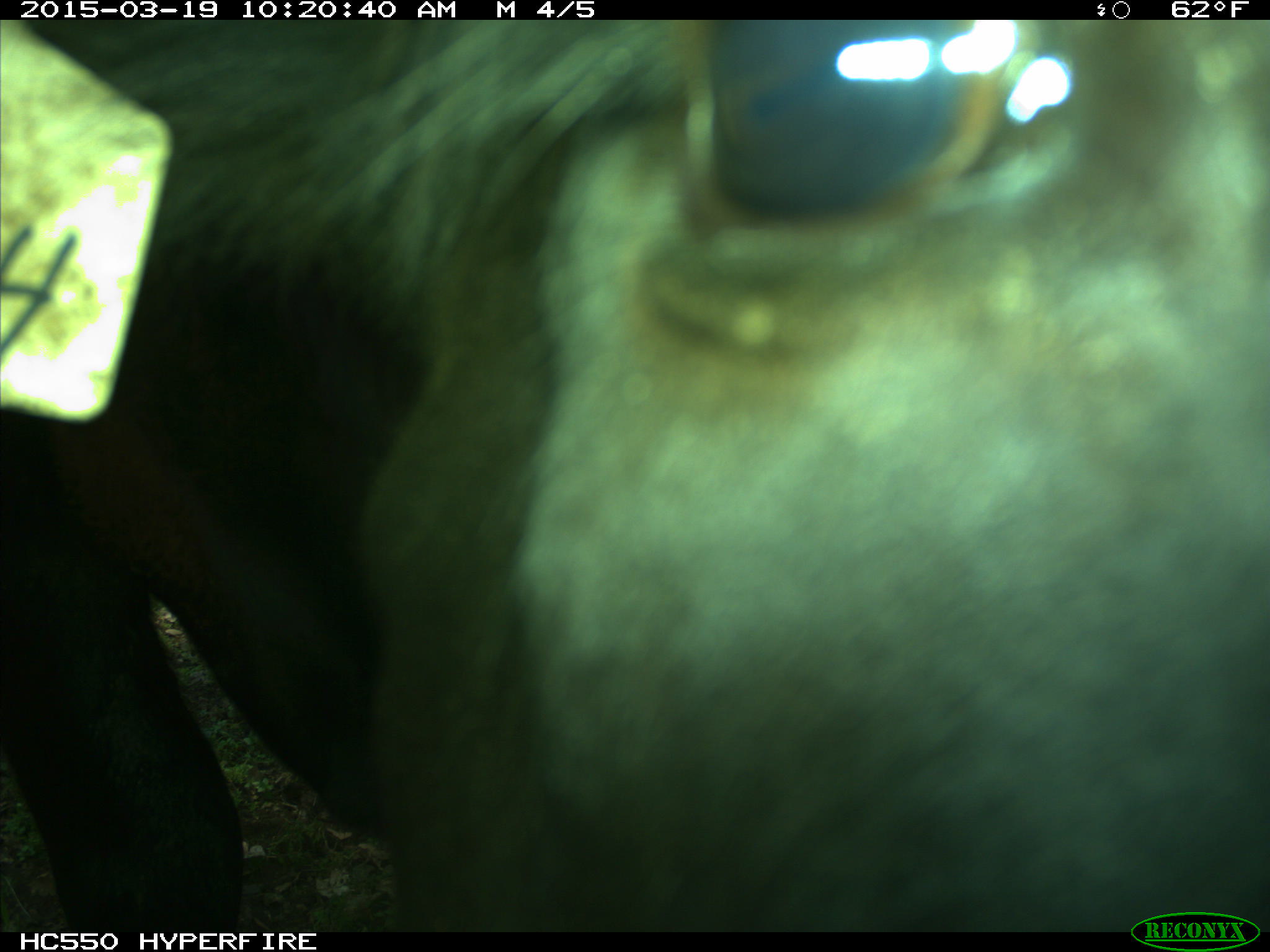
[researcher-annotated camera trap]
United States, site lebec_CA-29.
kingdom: Animalia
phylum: Chordata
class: Mammalia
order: Artiodactyla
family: Bovidae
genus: Bos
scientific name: Bos taurus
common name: domestic cow